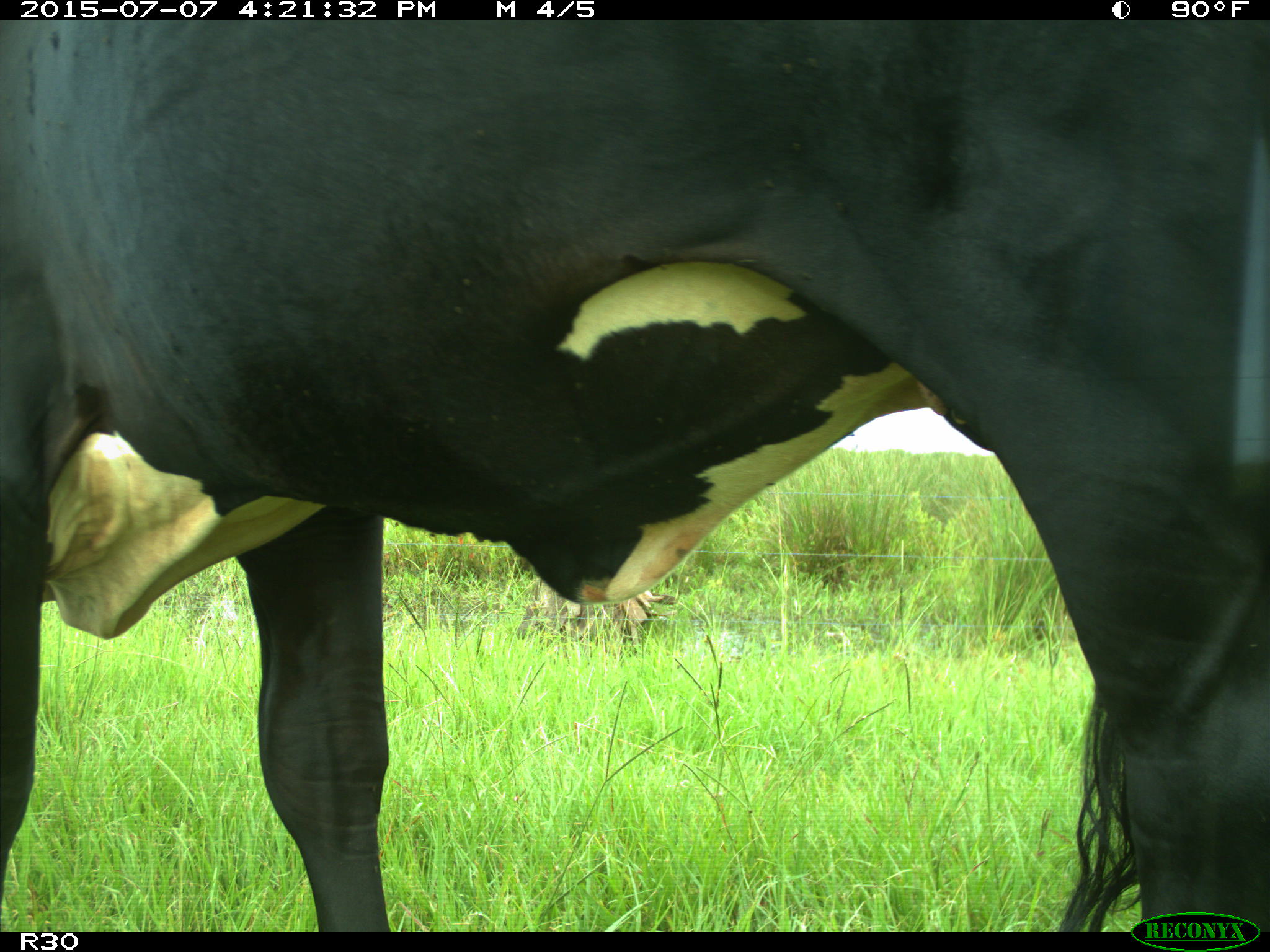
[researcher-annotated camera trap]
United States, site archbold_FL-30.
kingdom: Animalia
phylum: Chordata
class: Mammalia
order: Artiodactyla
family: Bovidae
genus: Bos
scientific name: Bos taurus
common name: domestic cow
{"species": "Bos taurus (domestic cow)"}